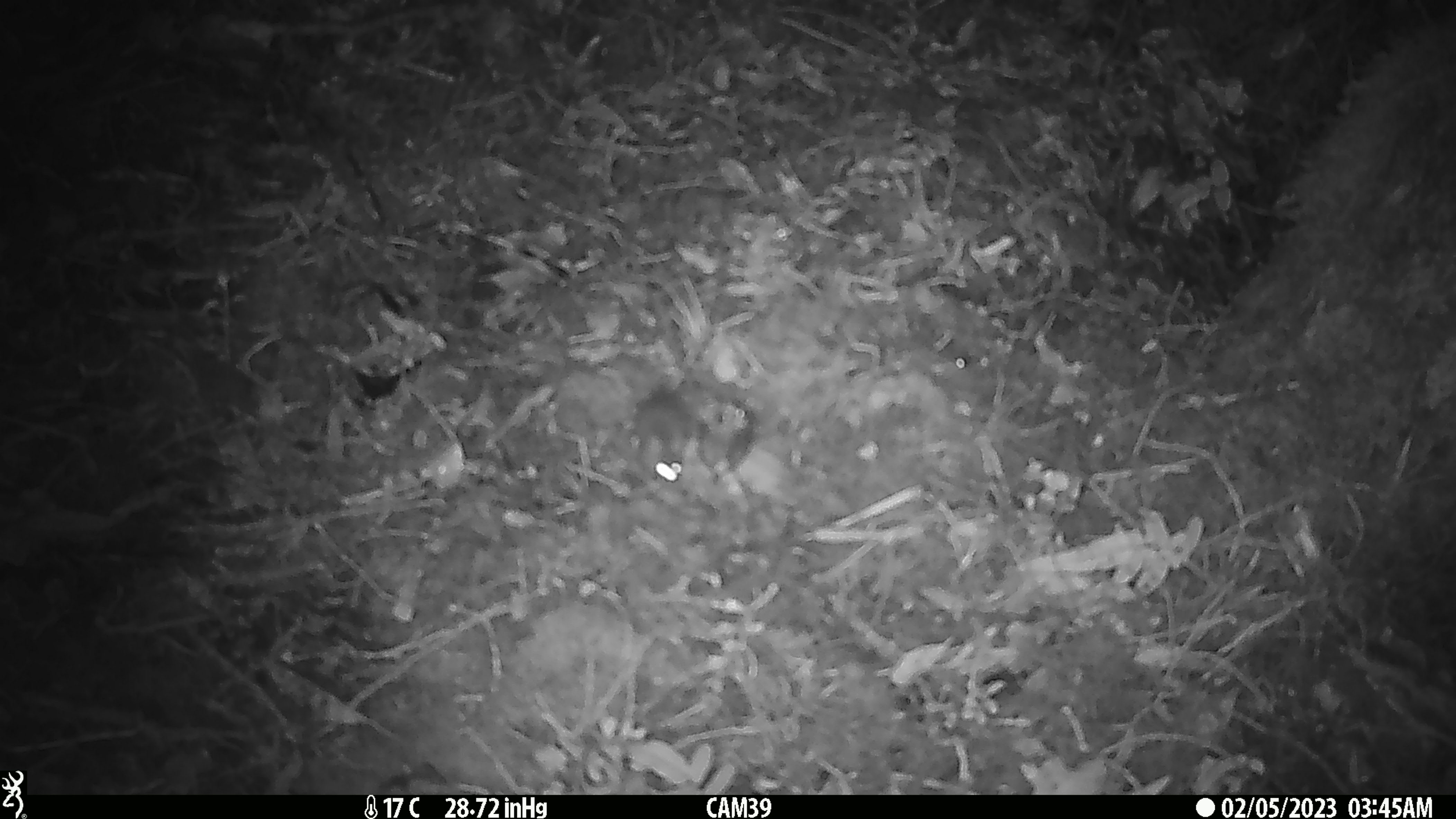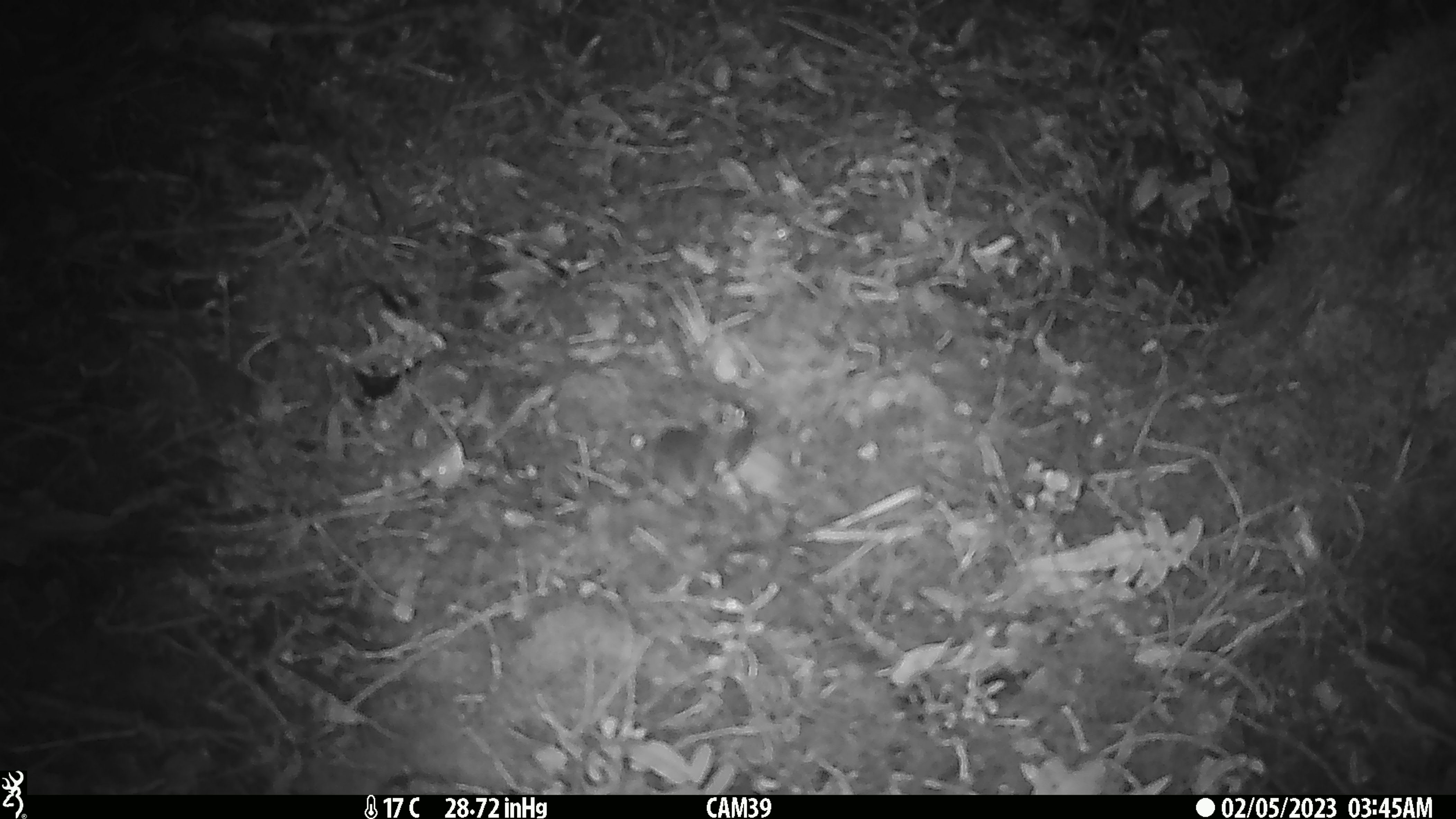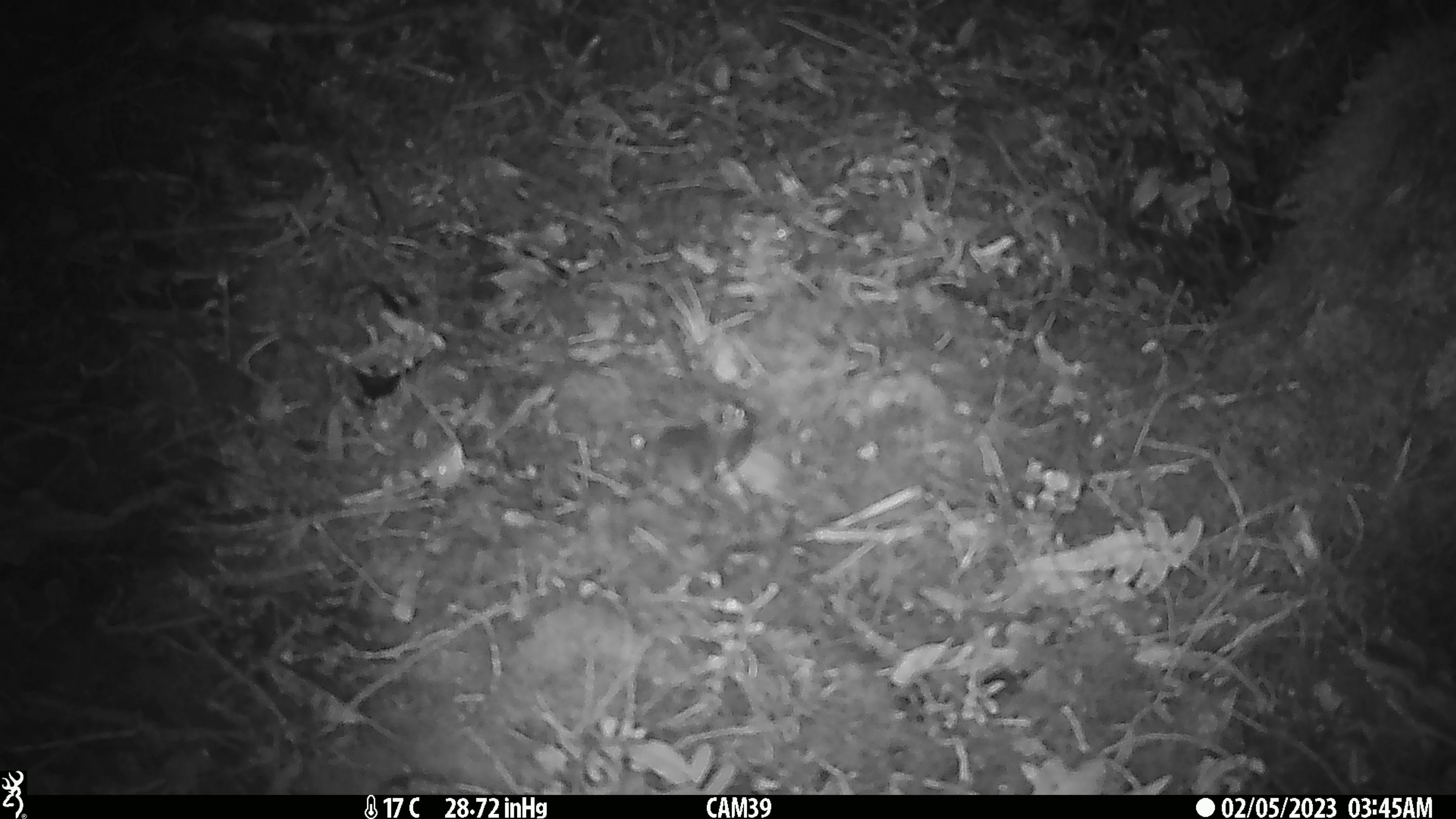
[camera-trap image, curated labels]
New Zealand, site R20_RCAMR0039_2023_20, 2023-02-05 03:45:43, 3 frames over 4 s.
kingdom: Animalia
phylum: Chordata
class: Mammalia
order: Rodentia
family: Muridae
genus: Mus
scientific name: Mus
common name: mouse